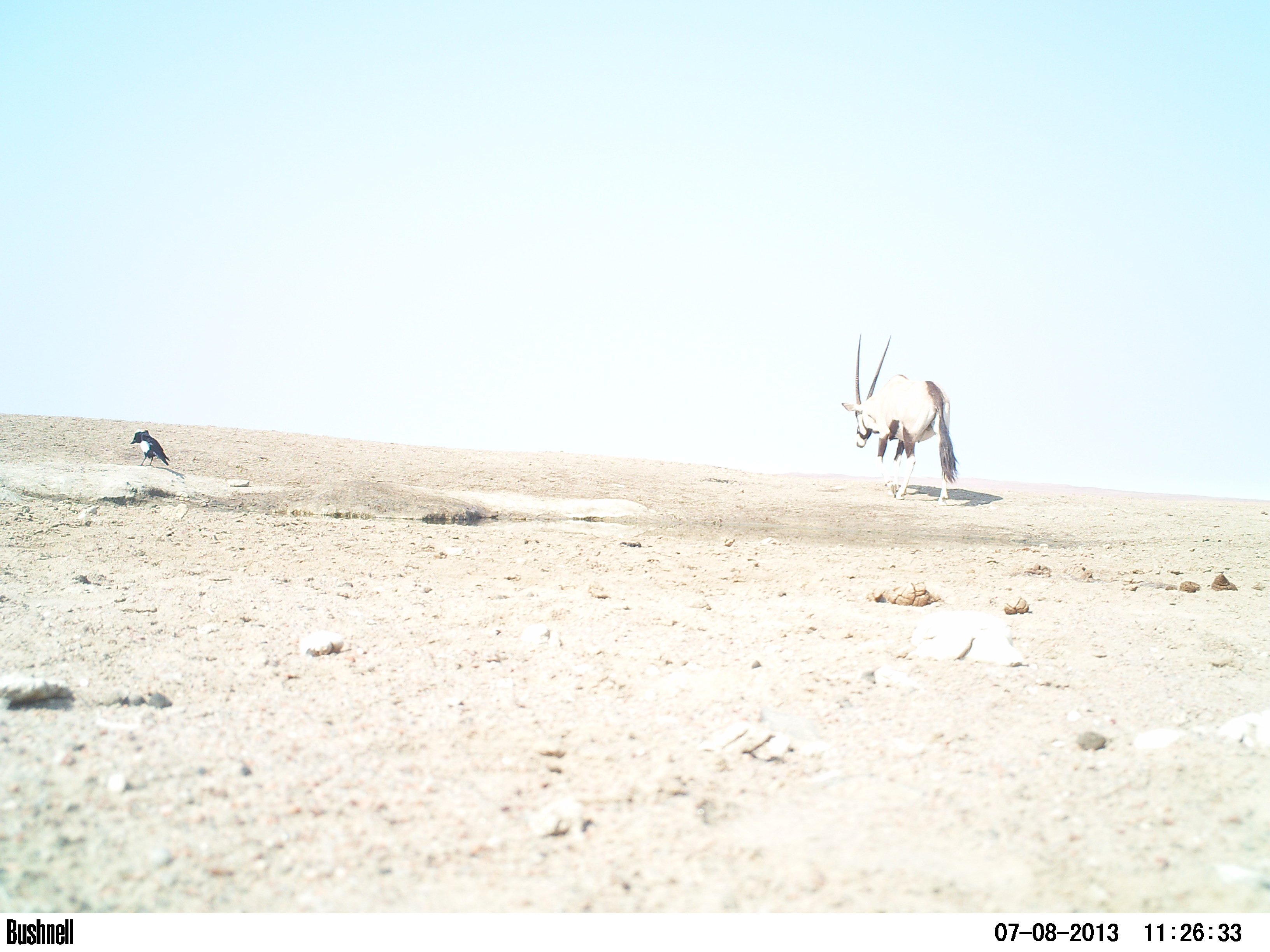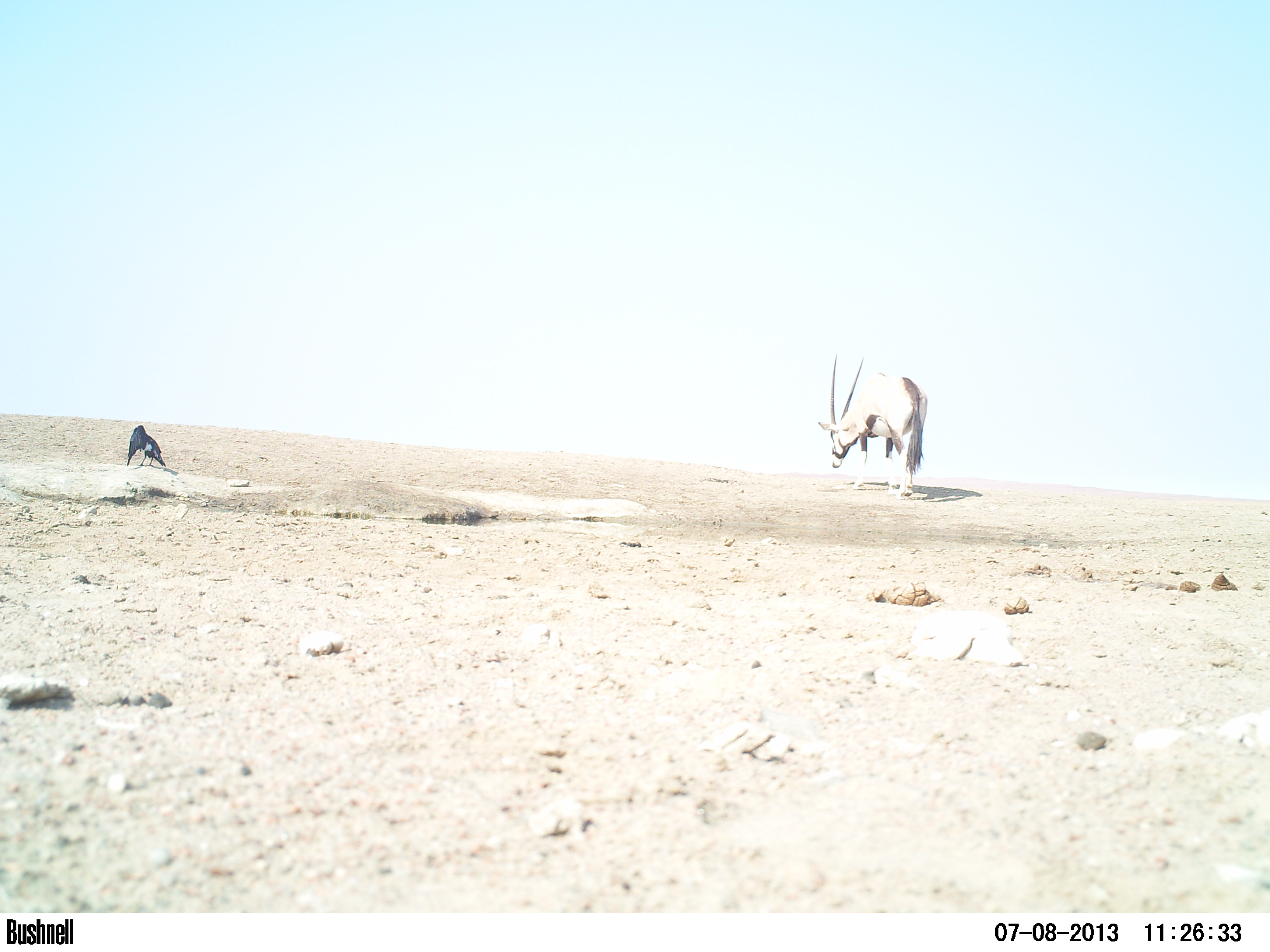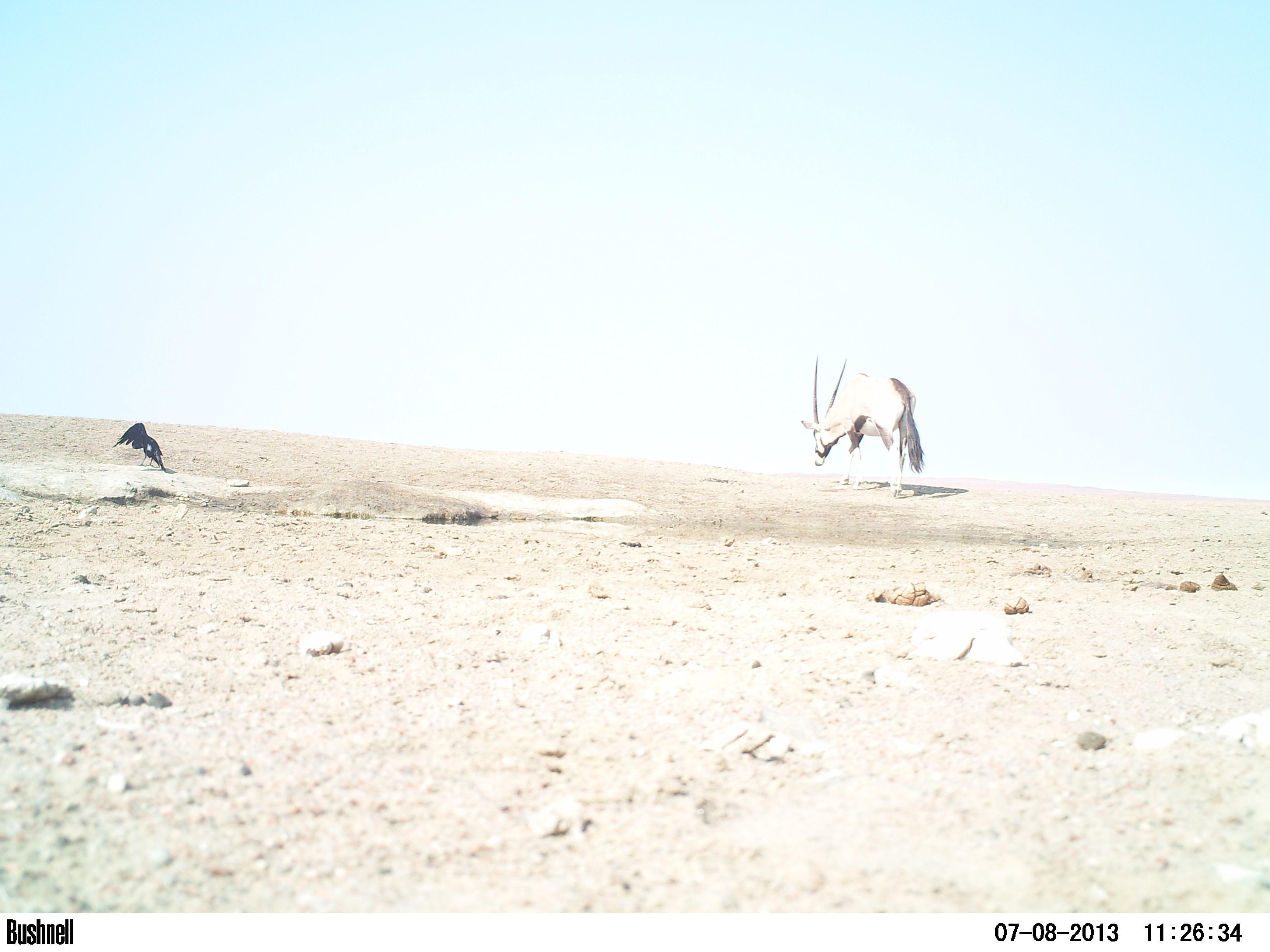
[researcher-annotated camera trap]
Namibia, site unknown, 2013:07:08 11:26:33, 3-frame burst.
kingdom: Animalia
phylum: Chordata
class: Mammalia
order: Artiodactyla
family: Bovidae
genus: Oryx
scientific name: Oryx gazella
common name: gemsbok